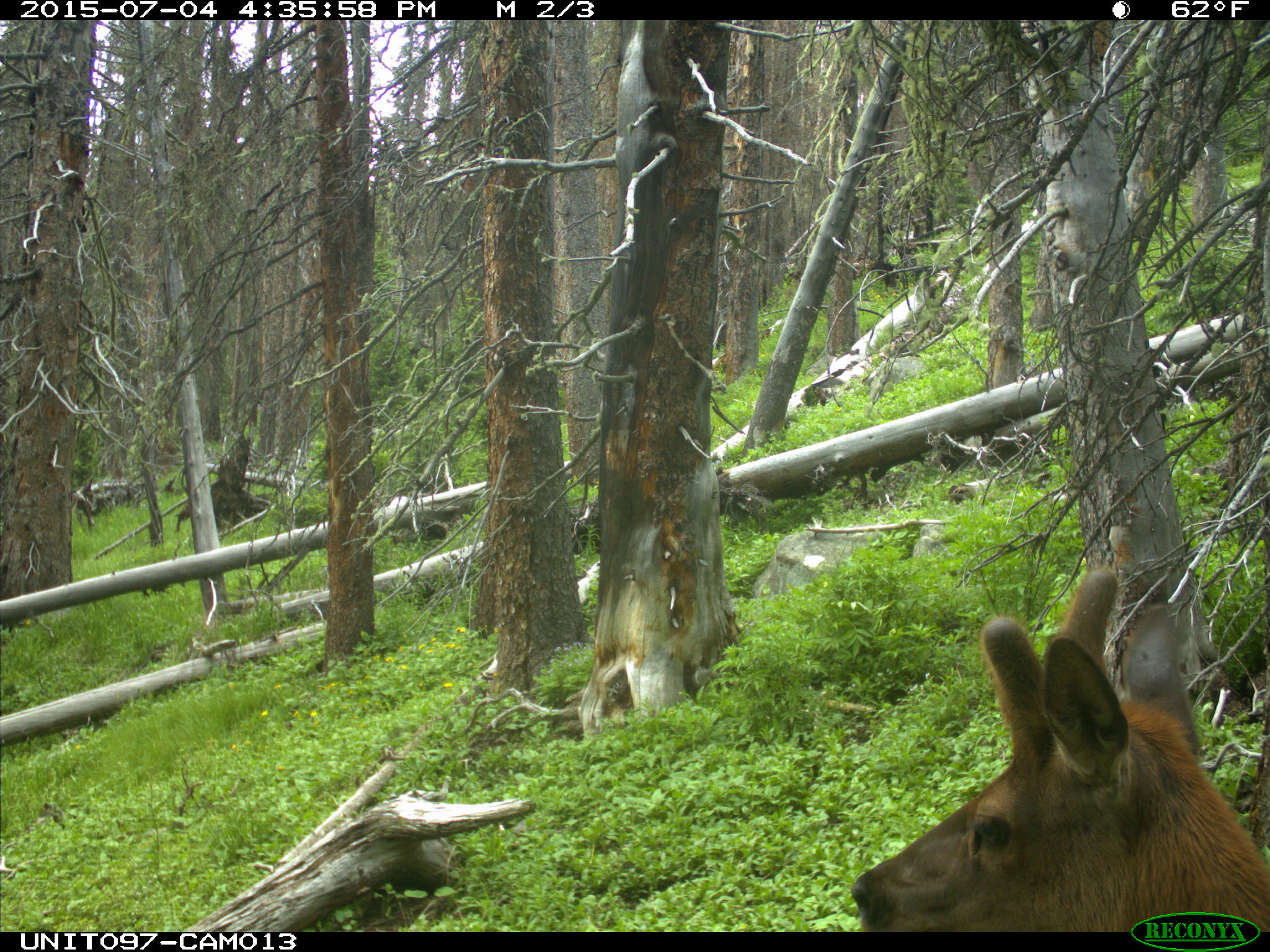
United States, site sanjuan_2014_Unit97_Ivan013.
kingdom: Animalia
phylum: Chordata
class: Mammalia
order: Artiodactyla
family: Cervidae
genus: Cervus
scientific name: Cervus elaphus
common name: red deer